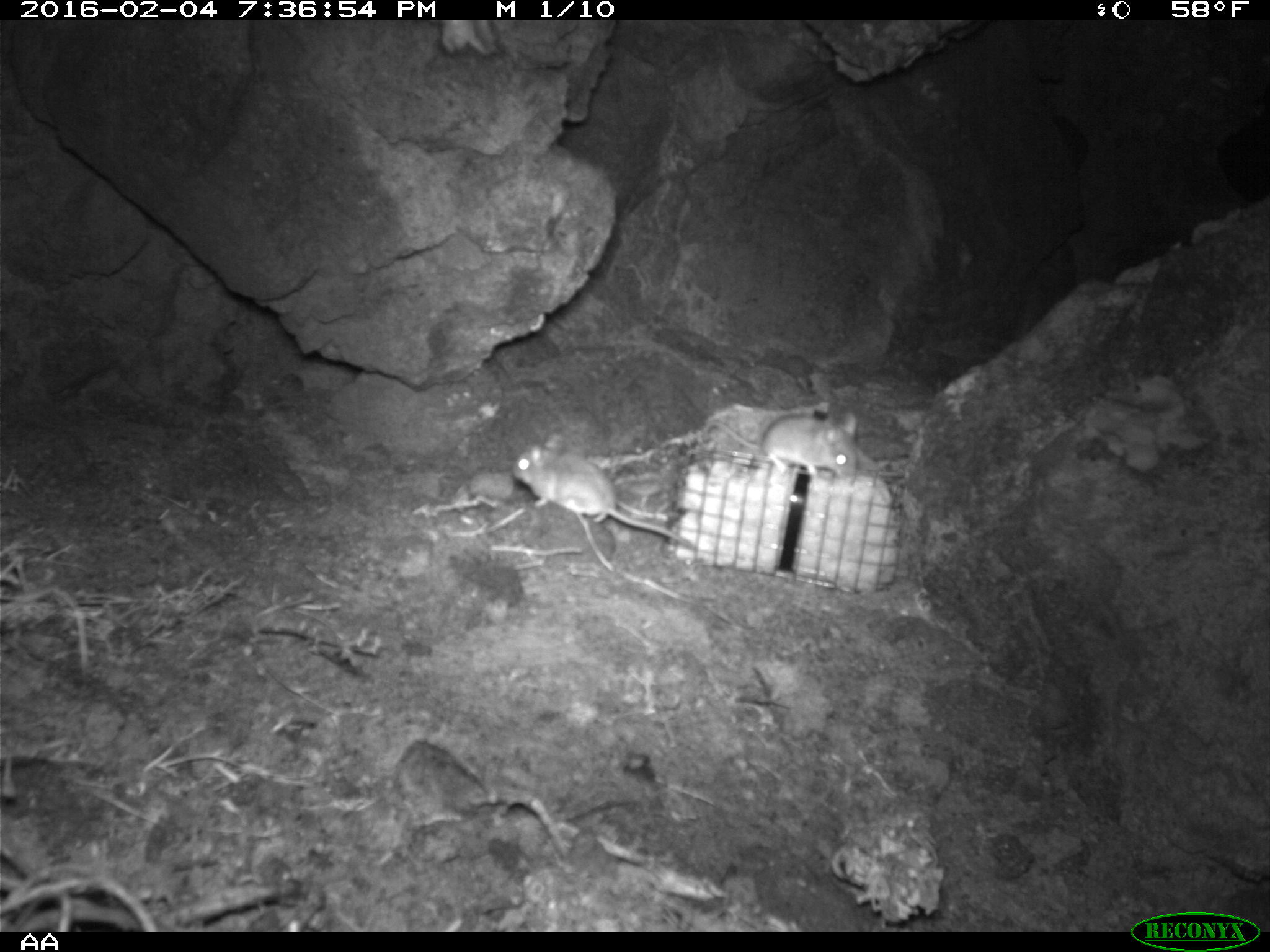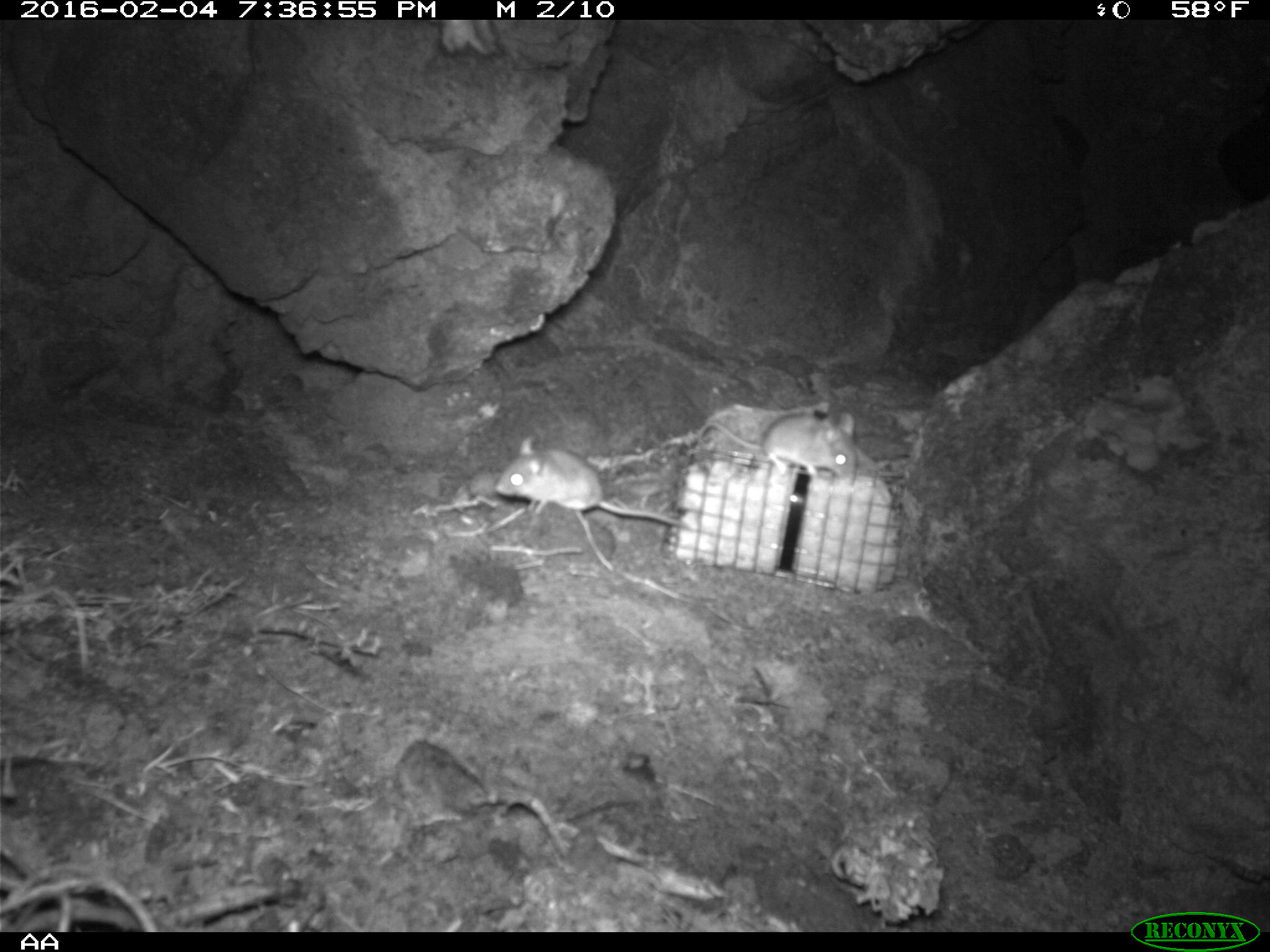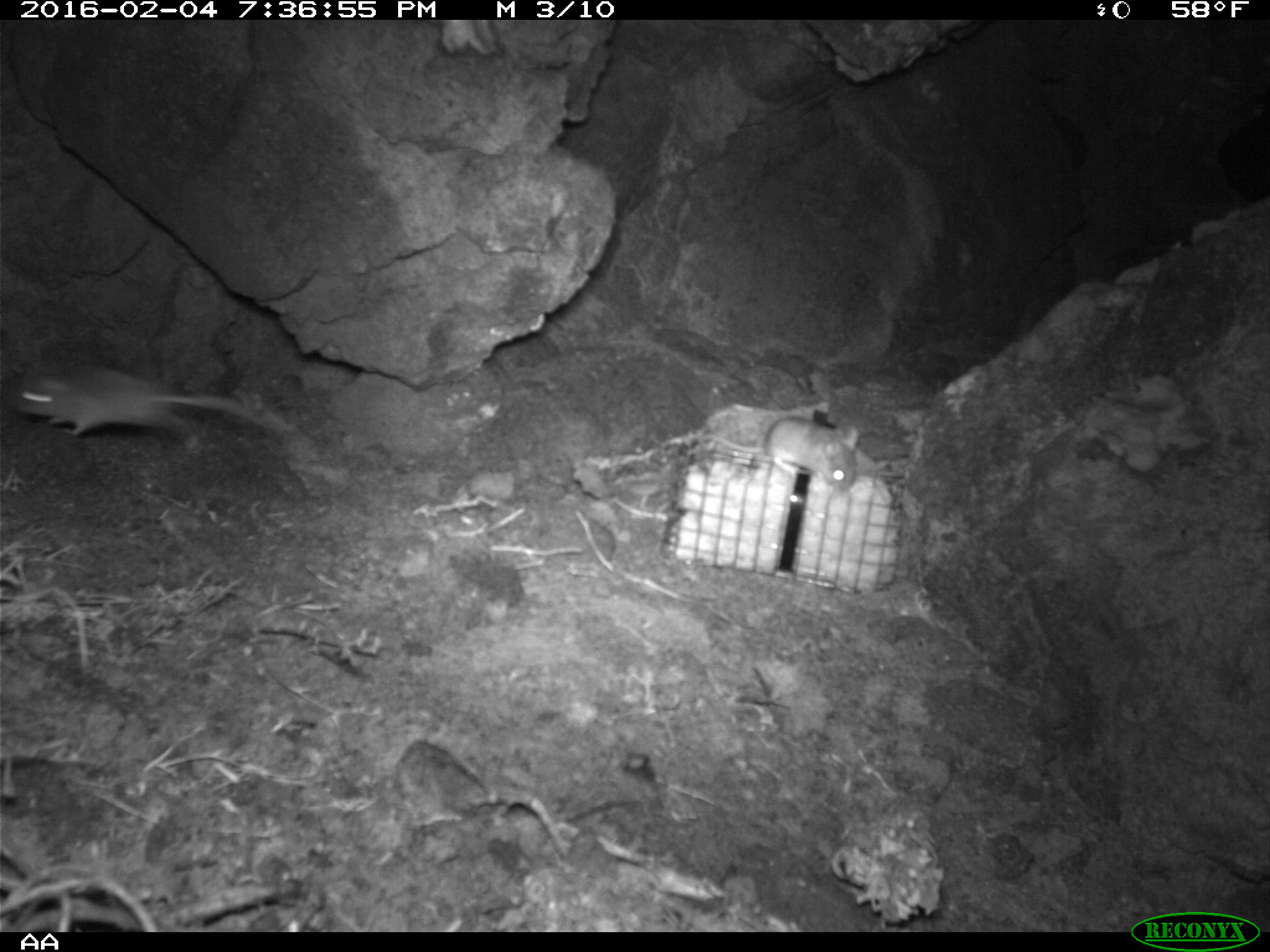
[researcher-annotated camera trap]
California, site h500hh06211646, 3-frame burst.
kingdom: Animalia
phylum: Chordata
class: Mammalia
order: Rodentia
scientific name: Rodentia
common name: rodent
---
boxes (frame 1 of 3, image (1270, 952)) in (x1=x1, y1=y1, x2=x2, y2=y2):
rodent: (x1=514, y1=431, x2=693, y2=549); (x1=702, y1=412, x2=859, y2=486)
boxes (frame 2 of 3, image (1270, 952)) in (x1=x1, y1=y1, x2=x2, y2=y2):
rodent: (x1=495, y1=434, x2=685, y2=526); (x1=698, y1=401, x2=858, y2=485)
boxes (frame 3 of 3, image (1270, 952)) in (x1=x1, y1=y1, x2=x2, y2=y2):
rodent: (x1=1, y1=353, x2=280, y2=442); (x1=704, y1=416, x2=860, y2=492)